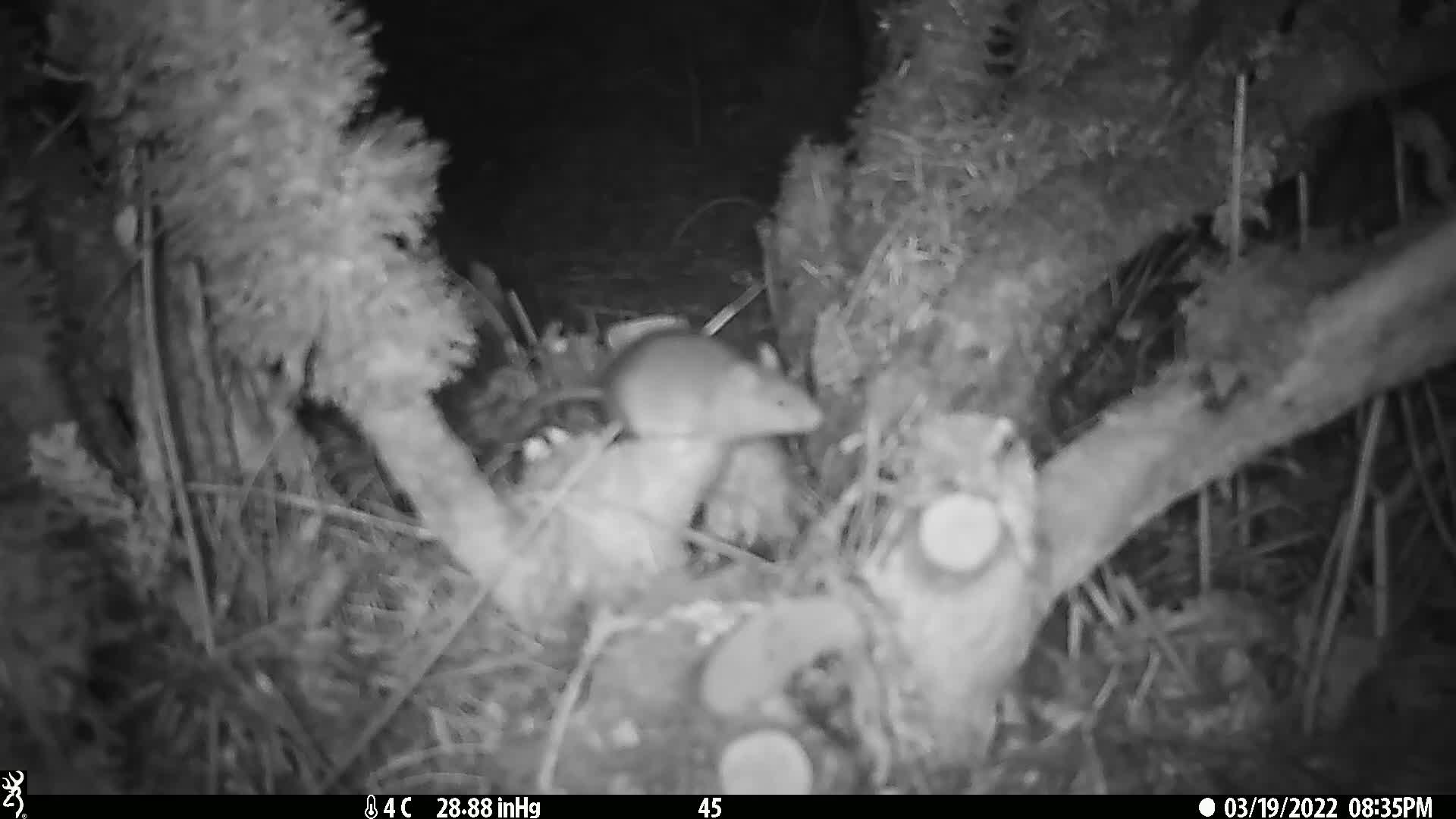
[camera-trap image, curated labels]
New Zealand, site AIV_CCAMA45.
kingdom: Animalia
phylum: Chordata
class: Mammalia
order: Rodentia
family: Muridae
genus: Mus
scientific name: Mus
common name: mouse